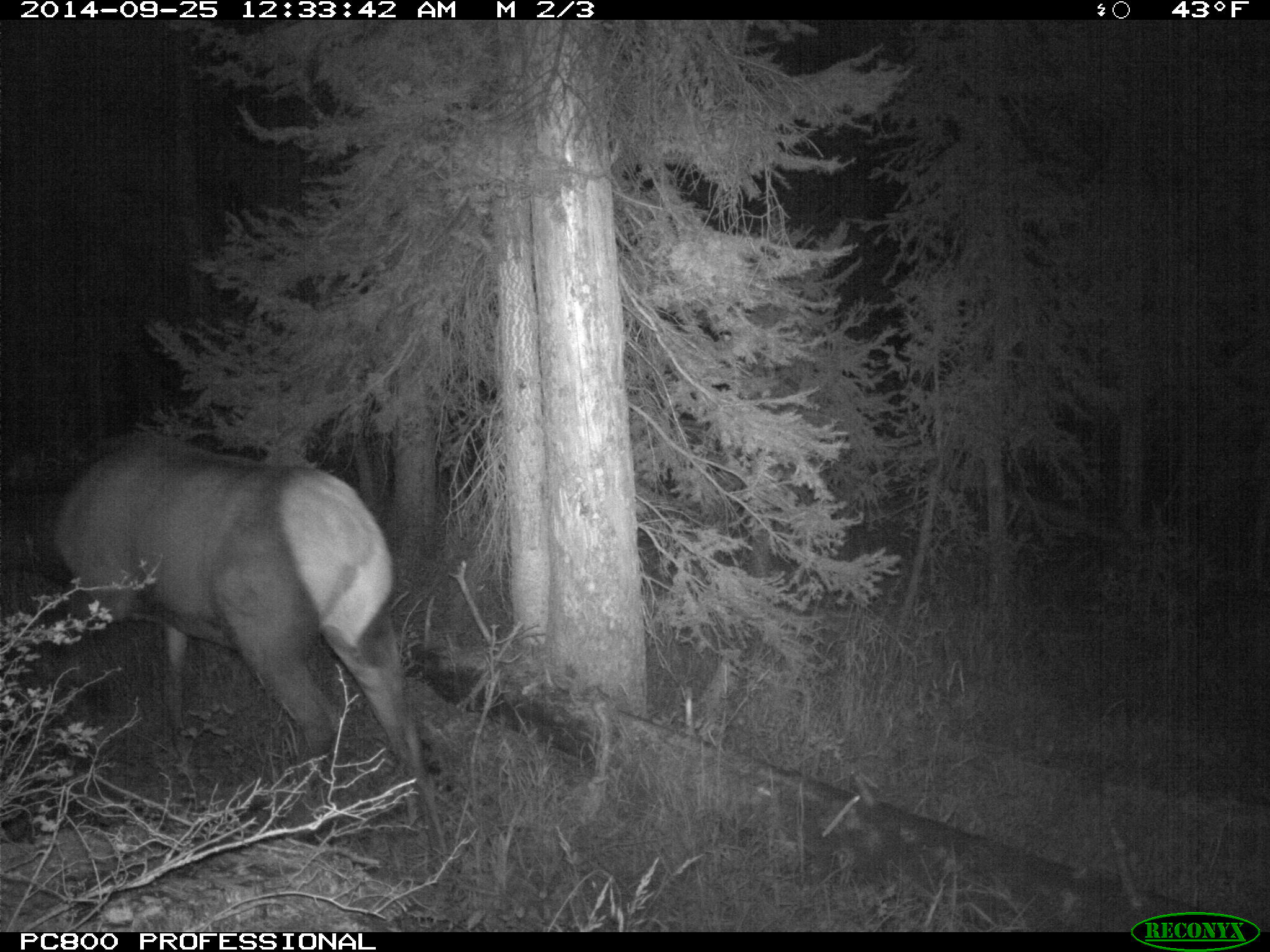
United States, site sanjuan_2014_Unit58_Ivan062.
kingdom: Animalia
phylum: Chordata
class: Mammalia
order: Artiodactyla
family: Cervidae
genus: Cervus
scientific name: Cervus elaphus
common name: red deer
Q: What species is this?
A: Cervus elaphus (red deer).